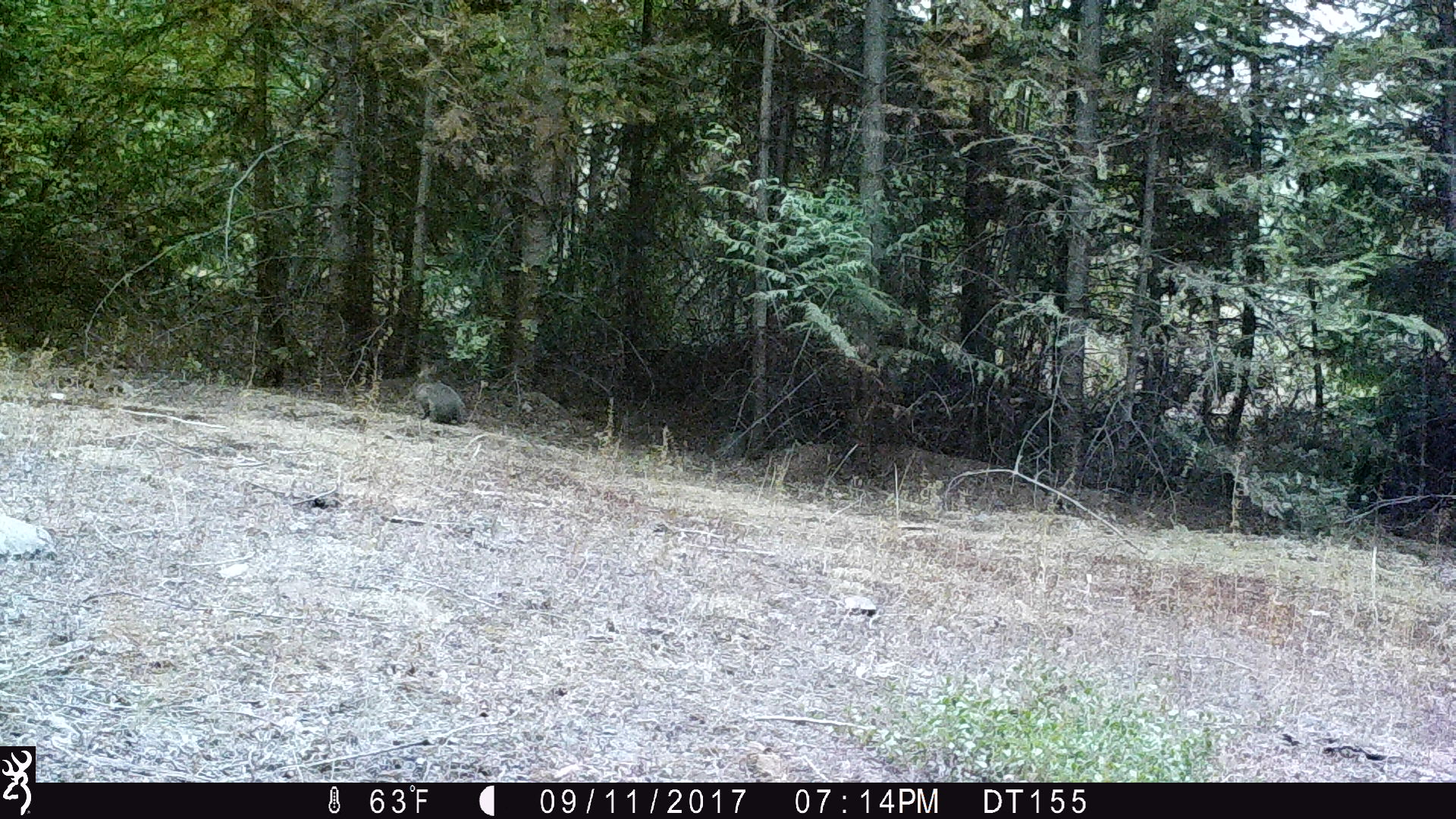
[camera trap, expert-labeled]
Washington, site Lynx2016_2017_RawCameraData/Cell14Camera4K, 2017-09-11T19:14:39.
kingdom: Animalia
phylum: Chordata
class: Mammalia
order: Lagomorpha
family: Leporidae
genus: Lepus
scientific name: Lepus americanus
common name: snowshoe hare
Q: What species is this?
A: Lepus americanus (snowshoe hare).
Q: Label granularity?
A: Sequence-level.